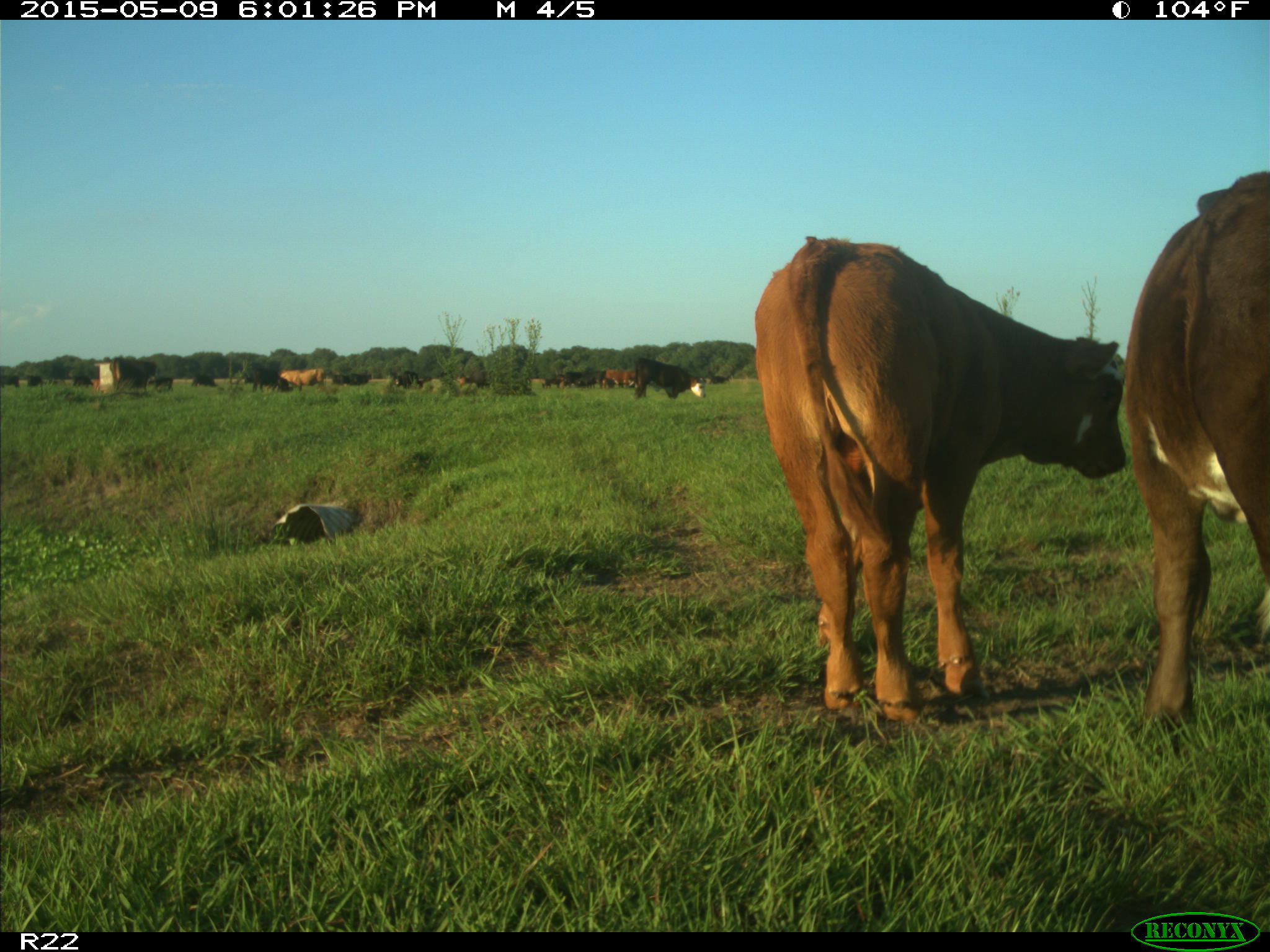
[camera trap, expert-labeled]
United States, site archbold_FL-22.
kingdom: Animalia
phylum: Chordata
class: Mammalia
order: Artiodactyla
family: Bovidae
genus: Bos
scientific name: Bos taurus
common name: domestic cow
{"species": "Bos taurus (domestic cow)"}